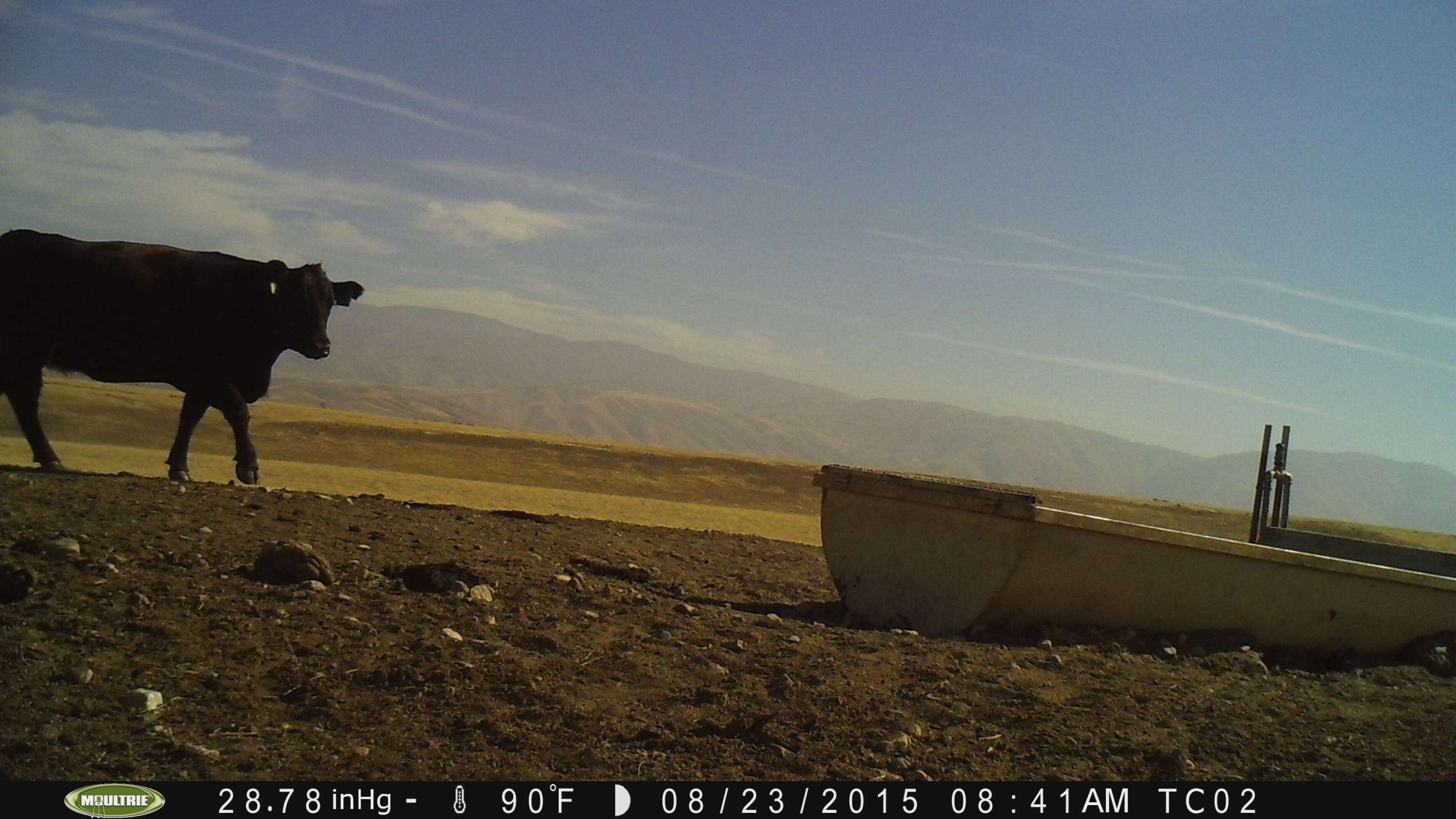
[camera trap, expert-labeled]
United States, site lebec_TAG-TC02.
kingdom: Animalia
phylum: Chordata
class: Mammalia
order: Artiodactyla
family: Bovidae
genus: Bos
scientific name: Bos taurus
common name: domestic cow